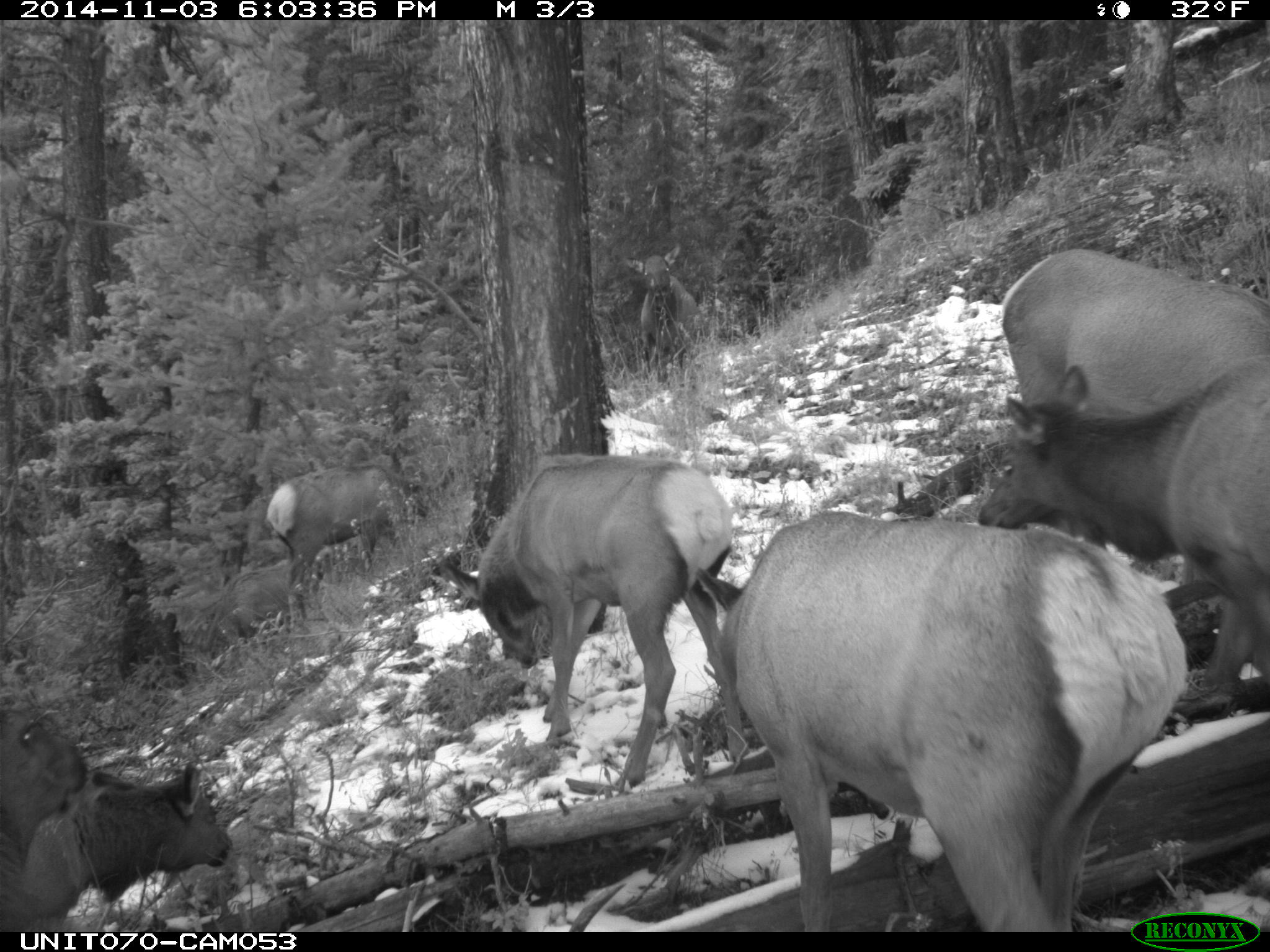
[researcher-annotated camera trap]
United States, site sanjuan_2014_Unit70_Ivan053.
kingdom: Animalia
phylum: Chordata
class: Mammalia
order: Artiodactyla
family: Cervidae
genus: Cervus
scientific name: Cervus elaphus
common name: red deer